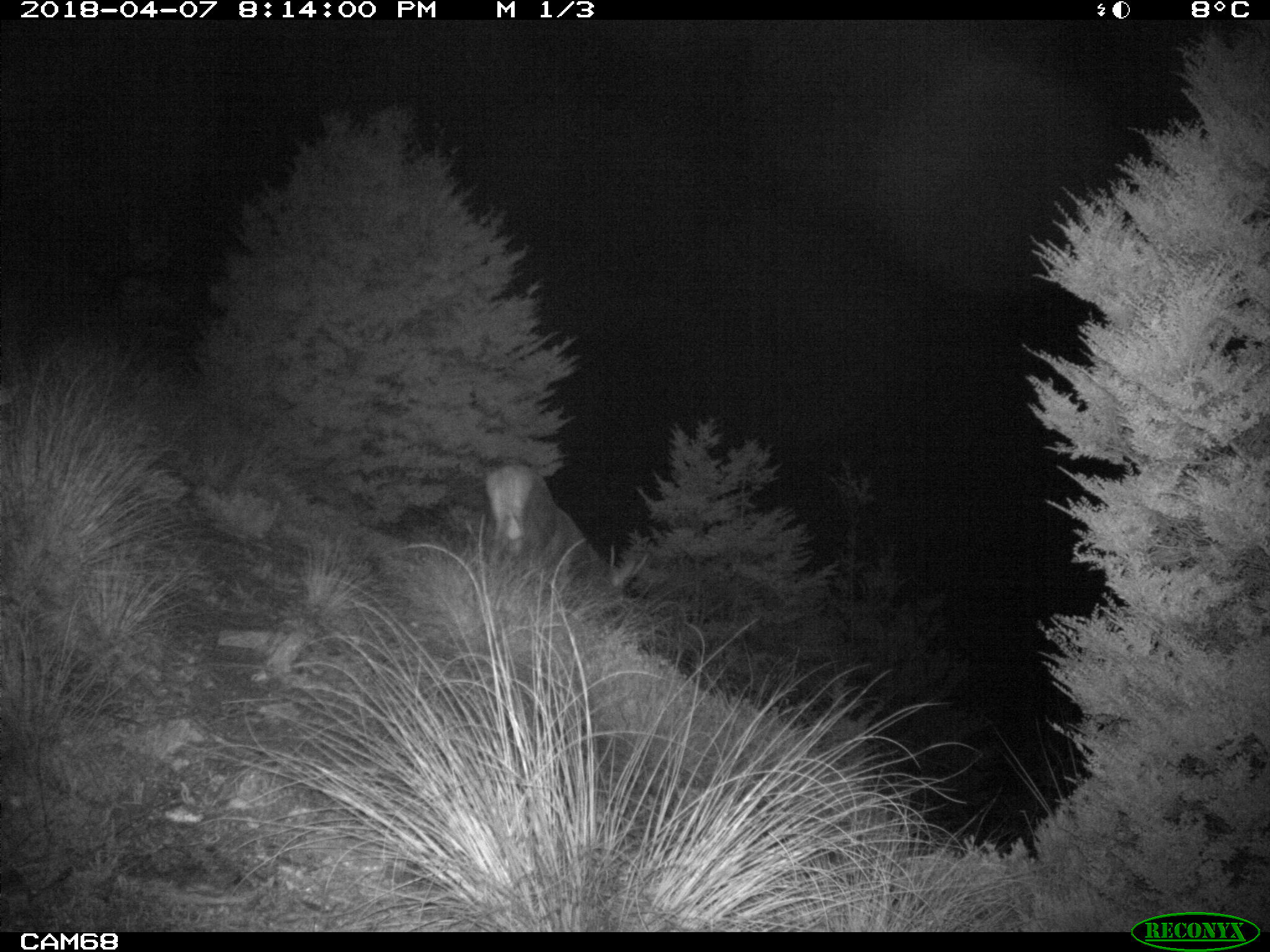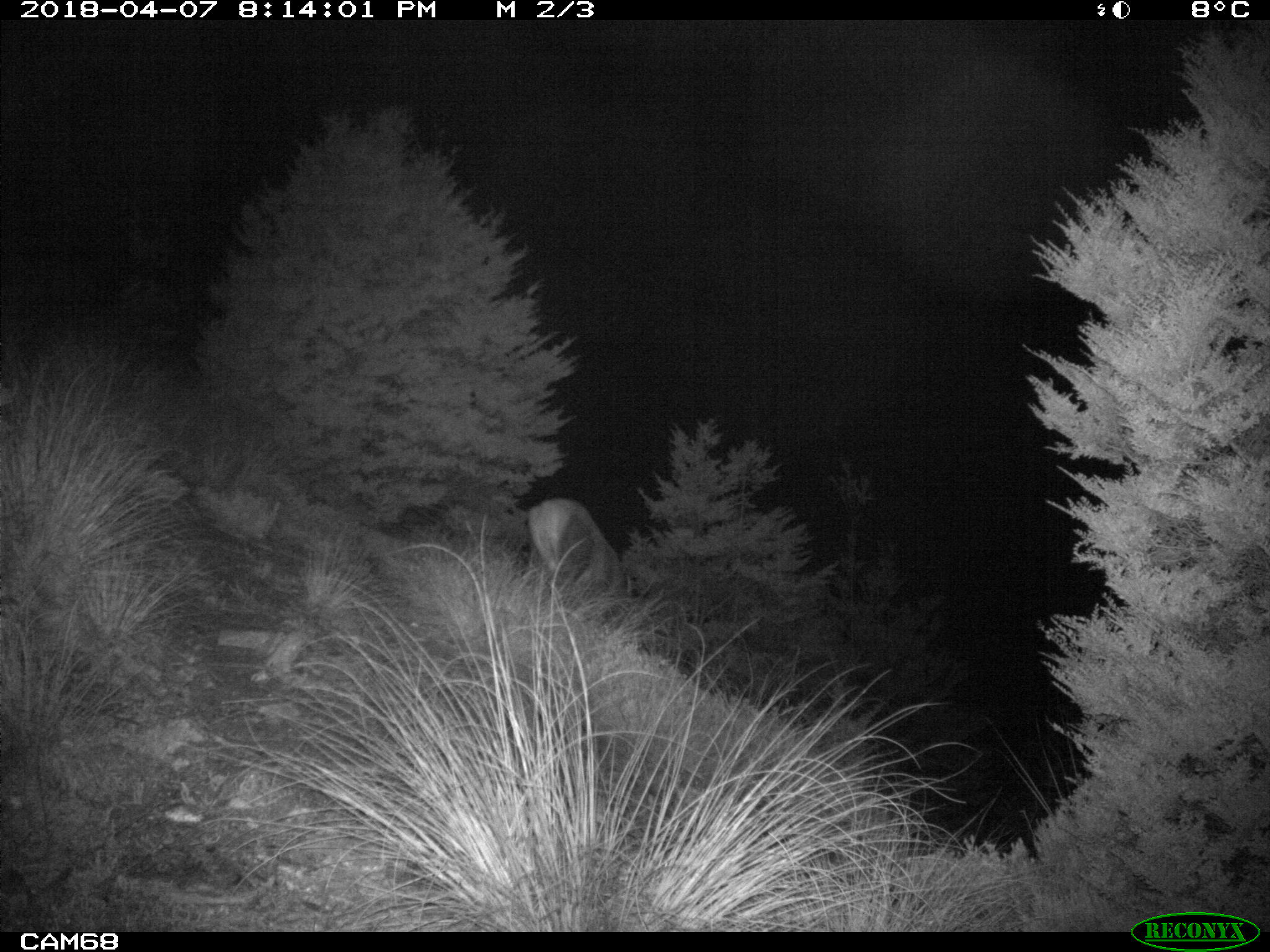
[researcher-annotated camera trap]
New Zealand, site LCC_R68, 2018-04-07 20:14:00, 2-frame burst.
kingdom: Animalia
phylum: Chordata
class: Mammalia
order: Artiodactyla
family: Cervidae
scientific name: Cervidae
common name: deer